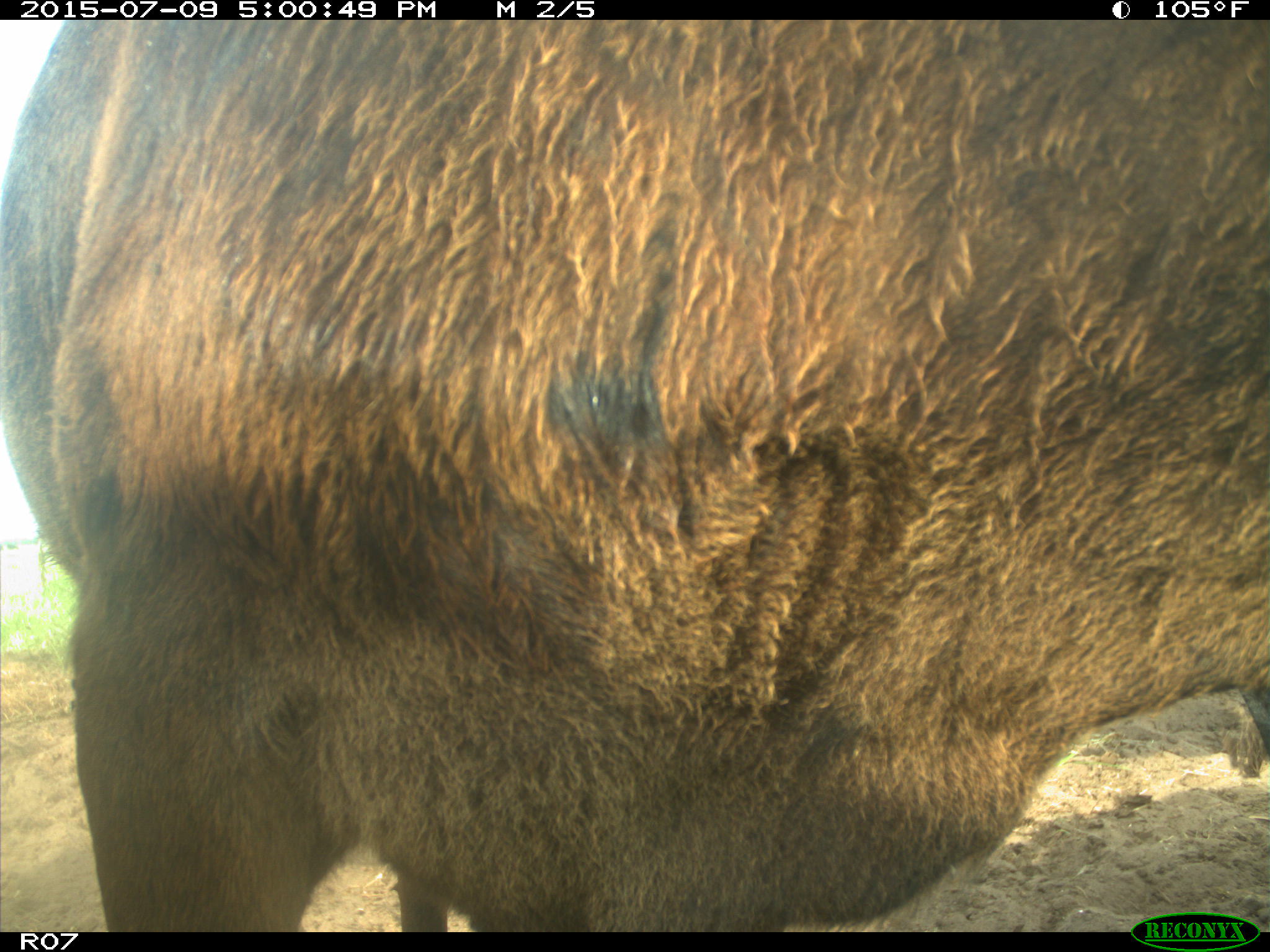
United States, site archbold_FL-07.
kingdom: Animalia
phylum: Chordata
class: Mammalia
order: Artiodactyla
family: Bovidae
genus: Bos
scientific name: Bos taurus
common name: domestic cow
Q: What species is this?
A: Bos taurus (domestic cow).